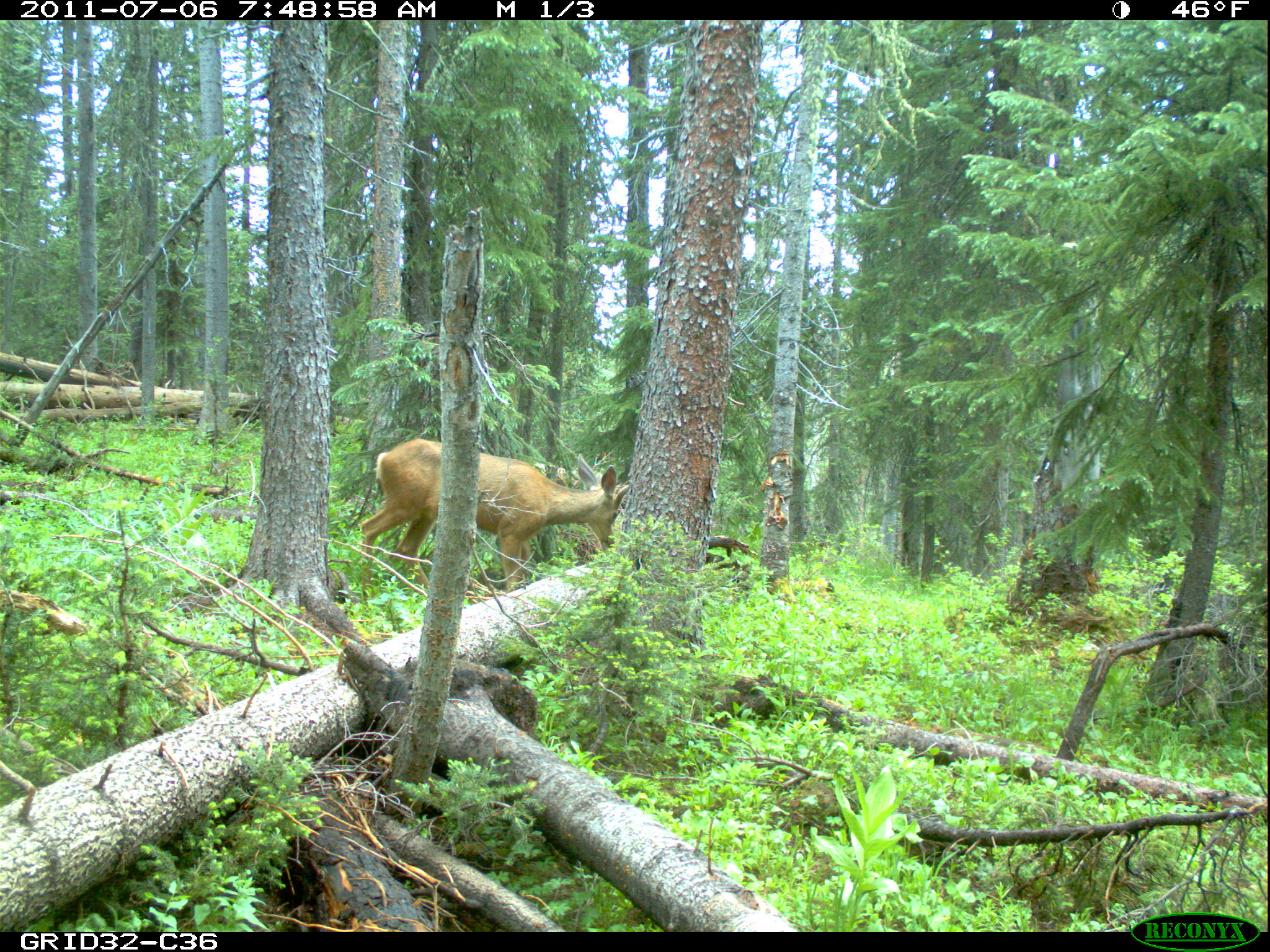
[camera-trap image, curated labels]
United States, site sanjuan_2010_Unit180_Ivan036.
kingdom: Animalia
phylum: Chordata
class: Mammalia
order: Artiodactyla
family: Cervidae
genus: Odocoileus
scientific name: Odocoileus hemionus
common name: mule deer